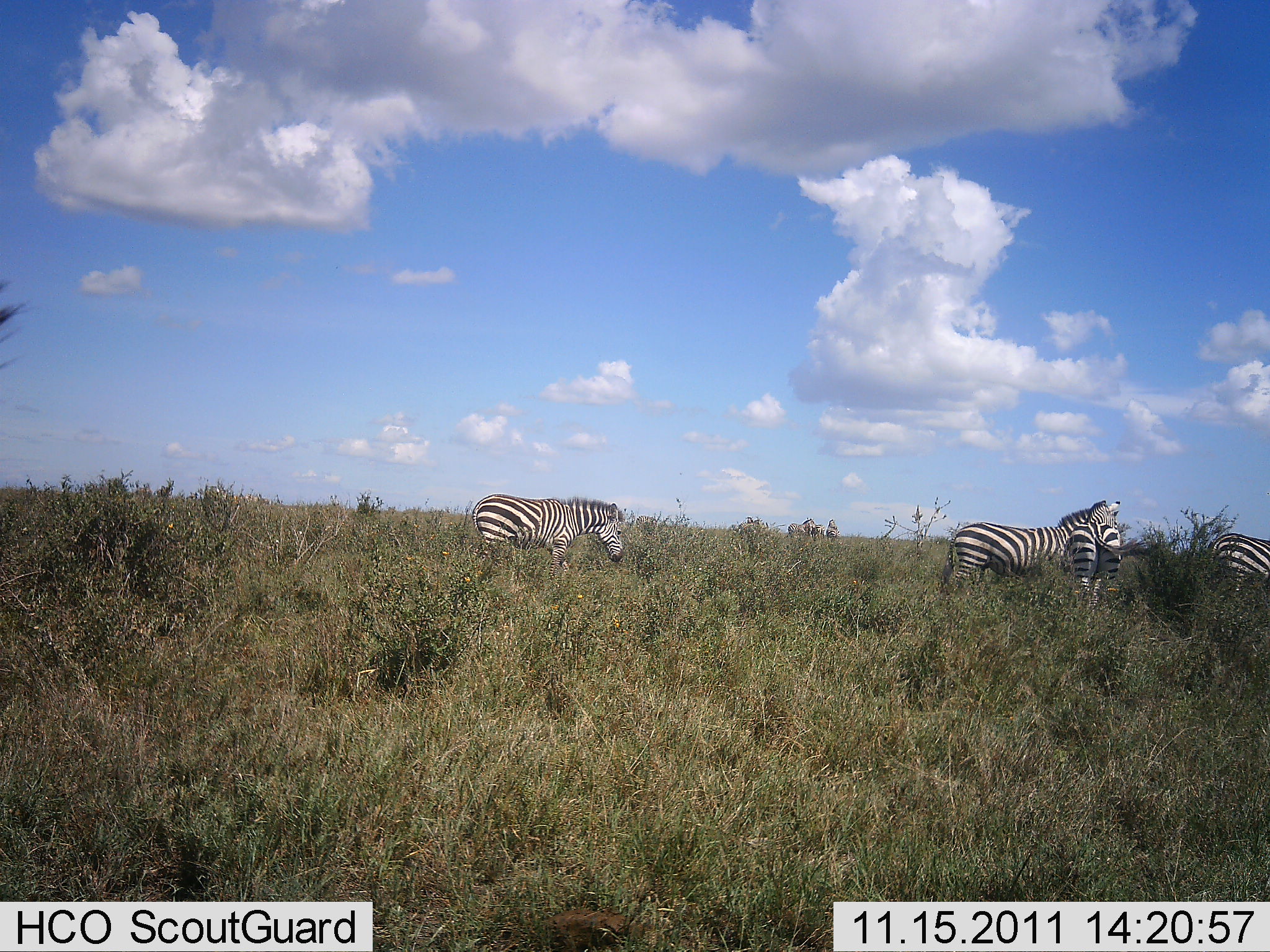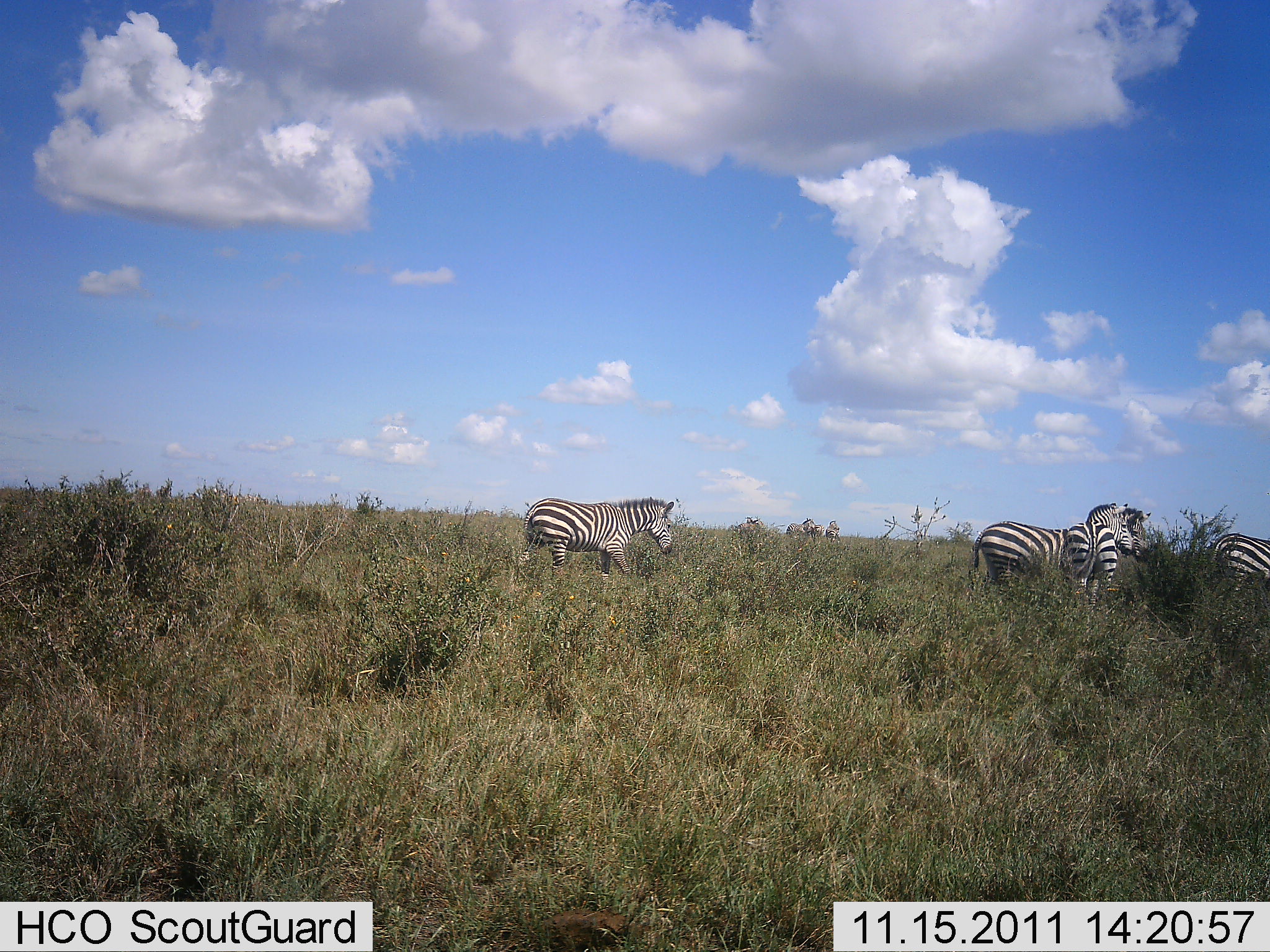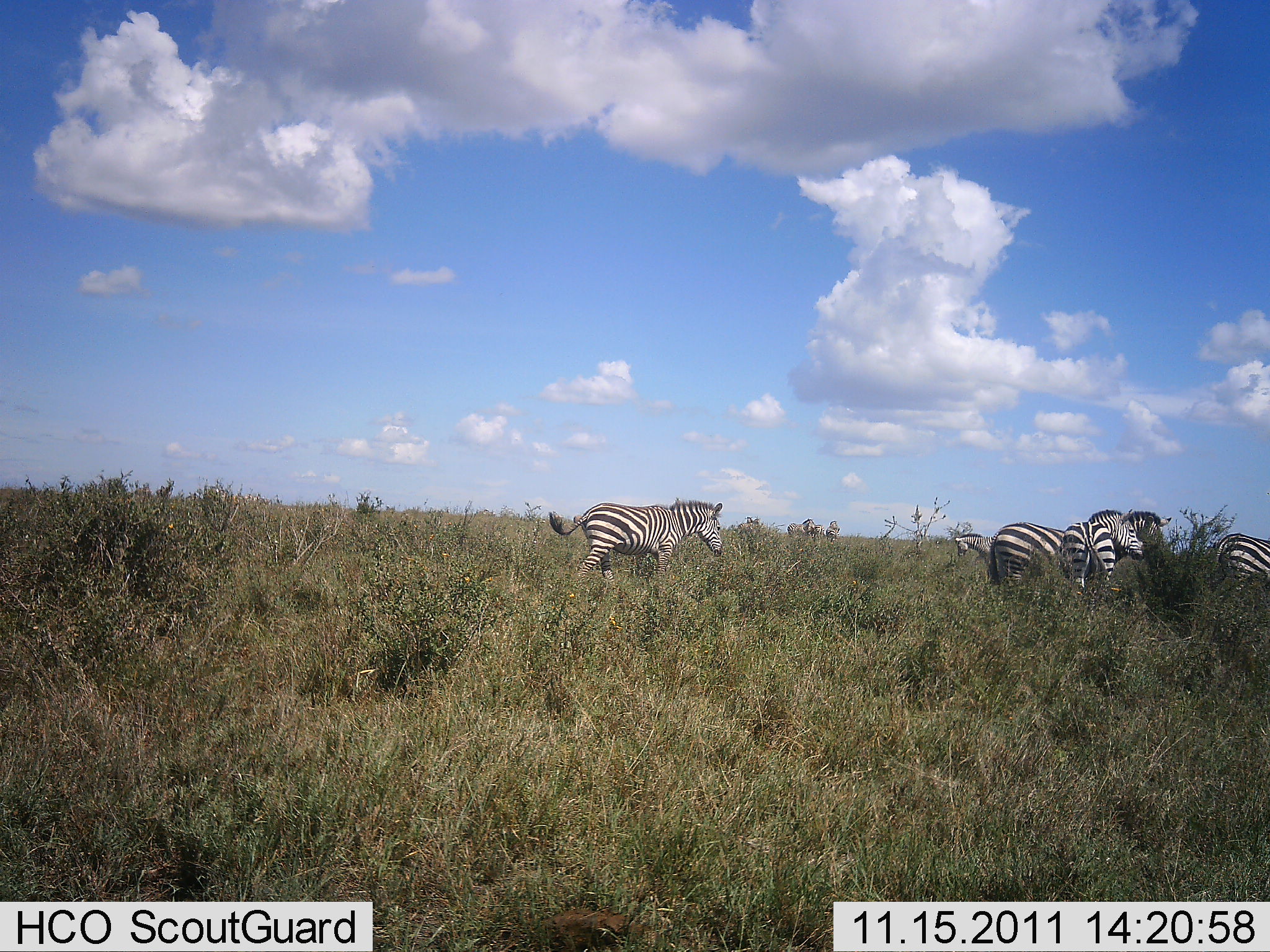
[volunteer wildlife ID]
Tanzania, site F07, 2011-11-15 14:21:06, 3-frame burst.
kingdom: Animalia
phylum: Chordata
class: Mammalia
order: Perissodactyla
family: Equidae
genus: Equus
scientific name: Equus quagga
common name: plains zebra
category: zebra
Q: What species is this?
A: Zebra (plains zebra) (Equus quagga).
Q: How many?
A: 4.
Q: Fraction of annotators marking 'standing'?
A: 47%.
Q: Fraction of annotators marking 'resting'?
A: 0%.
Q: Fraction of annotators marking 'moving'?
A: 73%.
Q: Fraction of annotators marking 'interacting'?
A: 0%.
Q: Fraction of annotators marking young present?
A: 7%.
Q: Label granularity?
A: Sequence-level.